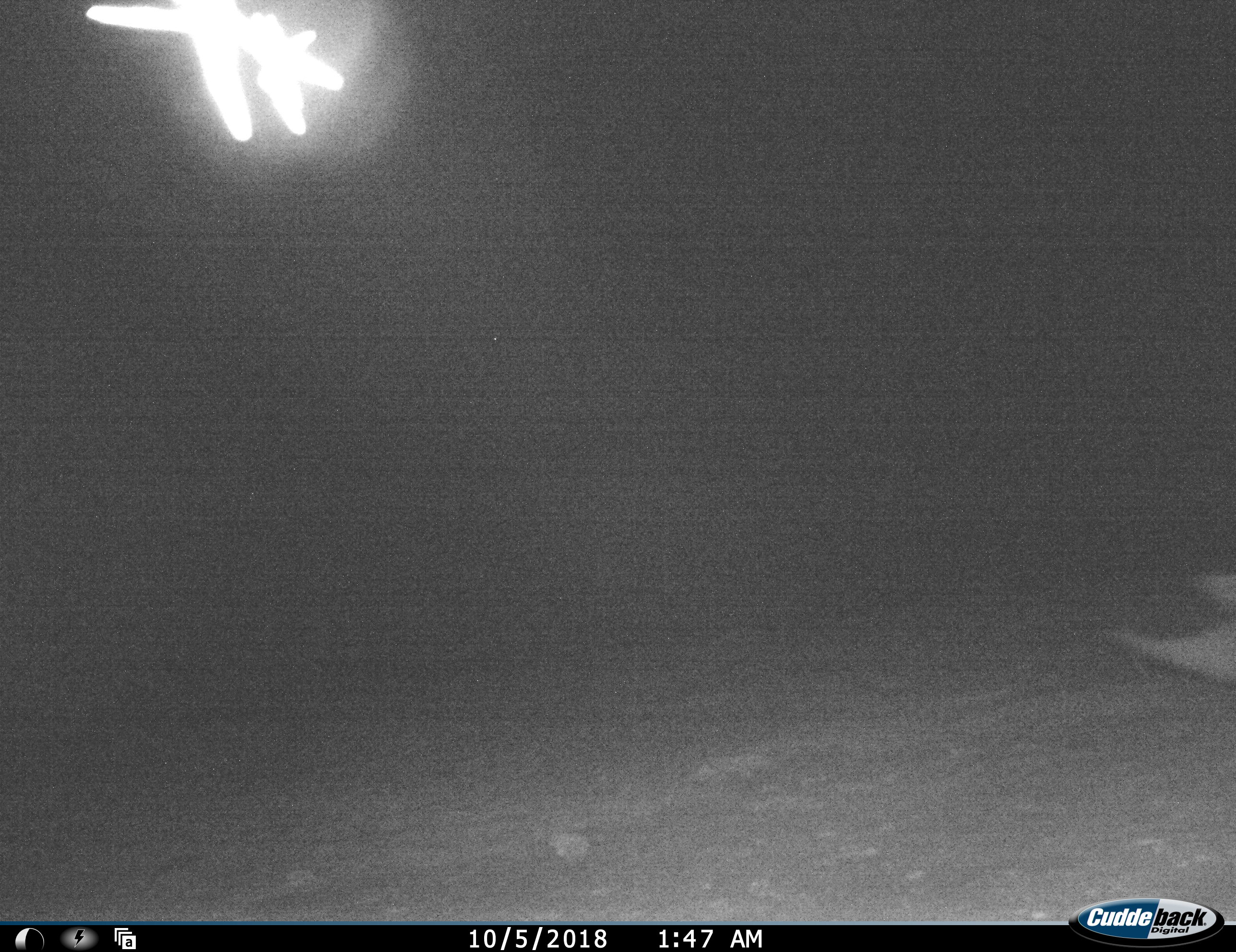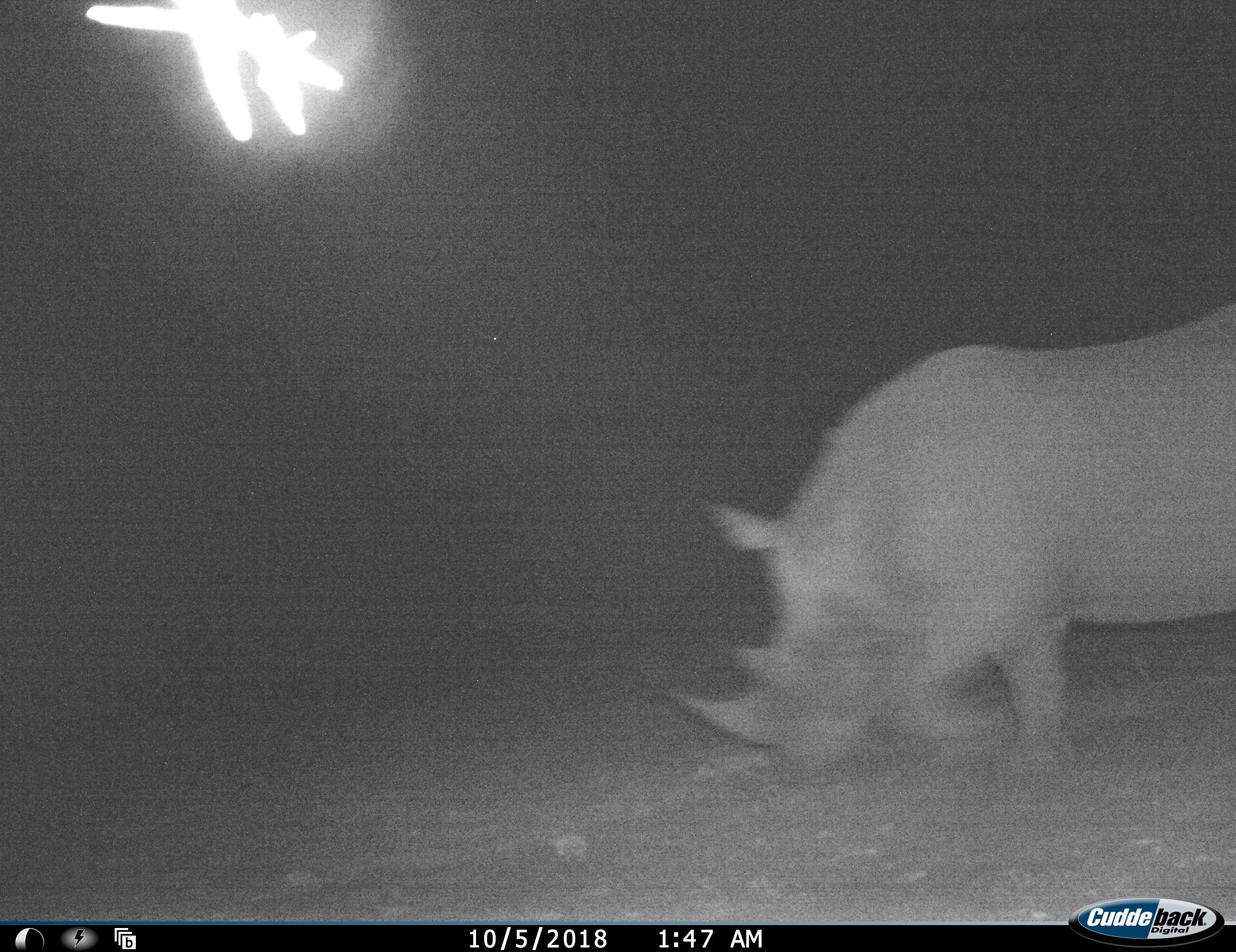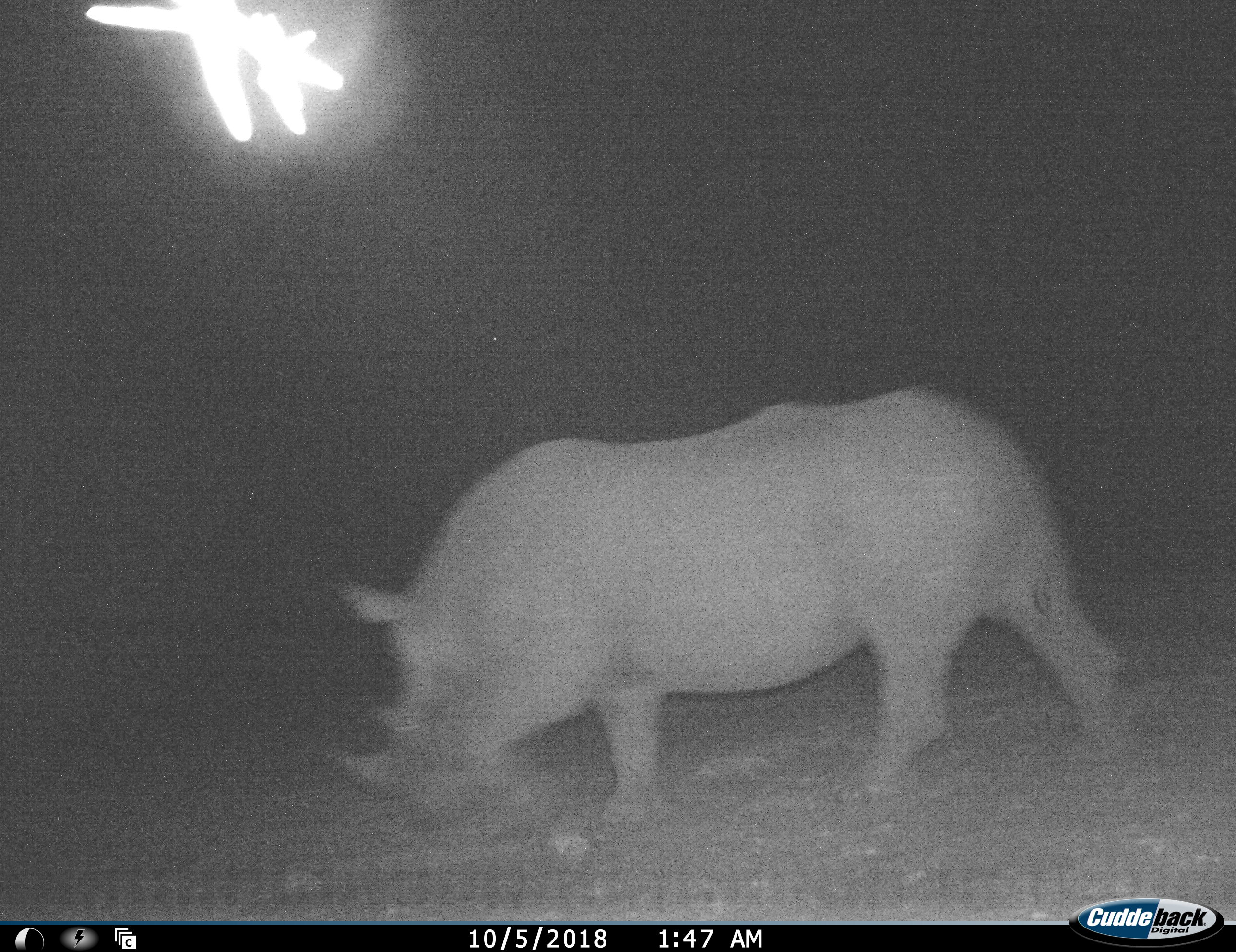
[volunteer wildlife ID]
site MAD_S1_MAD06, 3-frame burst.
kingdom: Animalia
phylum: Chordata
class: Mammalia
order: Perissodactyla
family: Rhinocerotidae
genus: Ceratotherium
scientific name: Ceratotherium simum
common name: white rhinoceros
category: rhinoceroswhite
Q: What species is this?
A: Rhinoceroswhite (white rhinoceros) (Ceratotherium simum).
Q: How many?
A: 1.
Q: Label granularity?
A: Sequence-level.